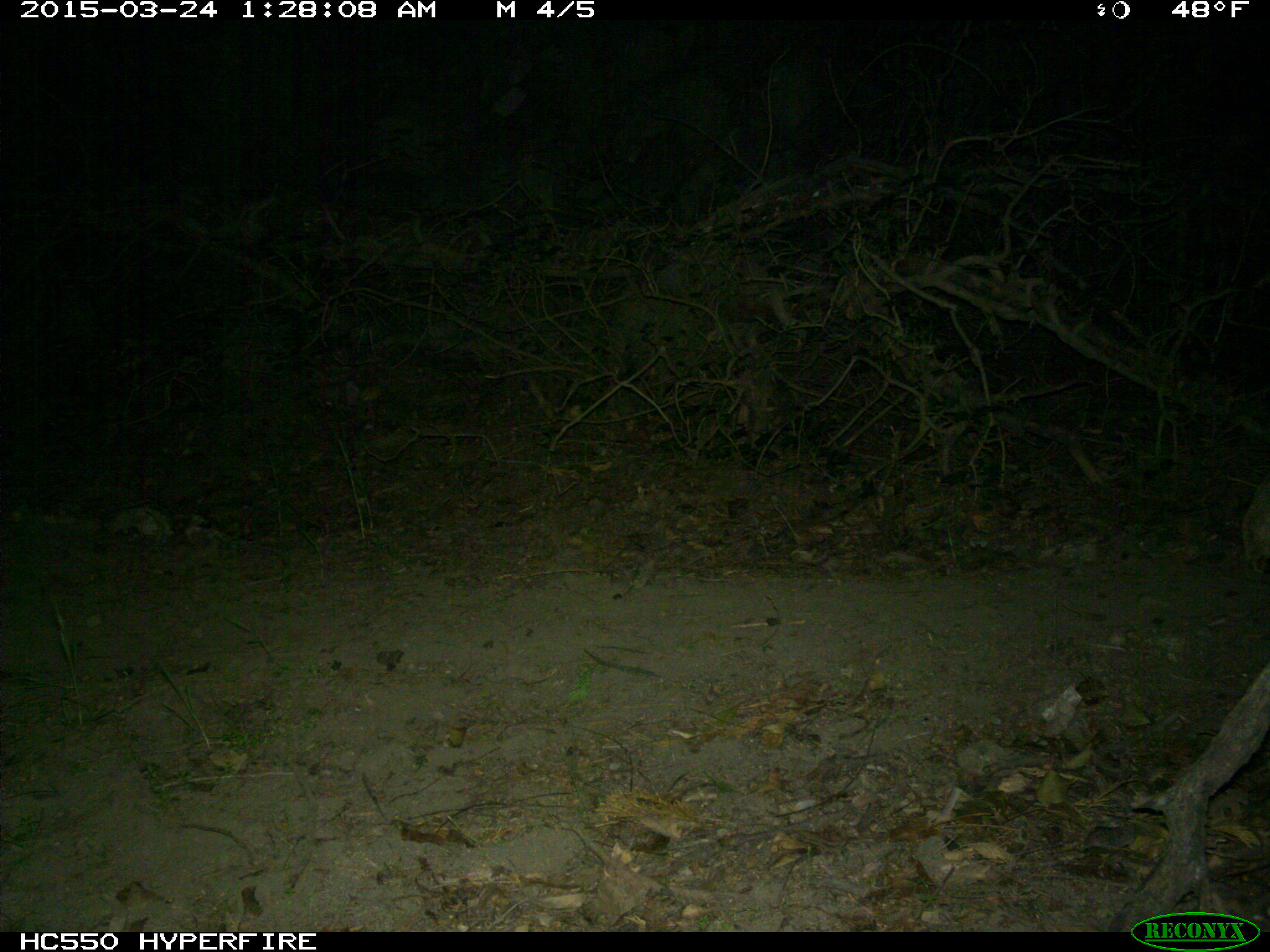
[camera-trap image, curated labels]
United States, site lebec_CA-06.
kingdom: Animalia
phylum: Chordata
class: Mammalia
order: Carnivora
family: Felidae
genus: Lynx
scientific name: Lynx rufus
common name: bobcat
Lynx rufus (bobcat).